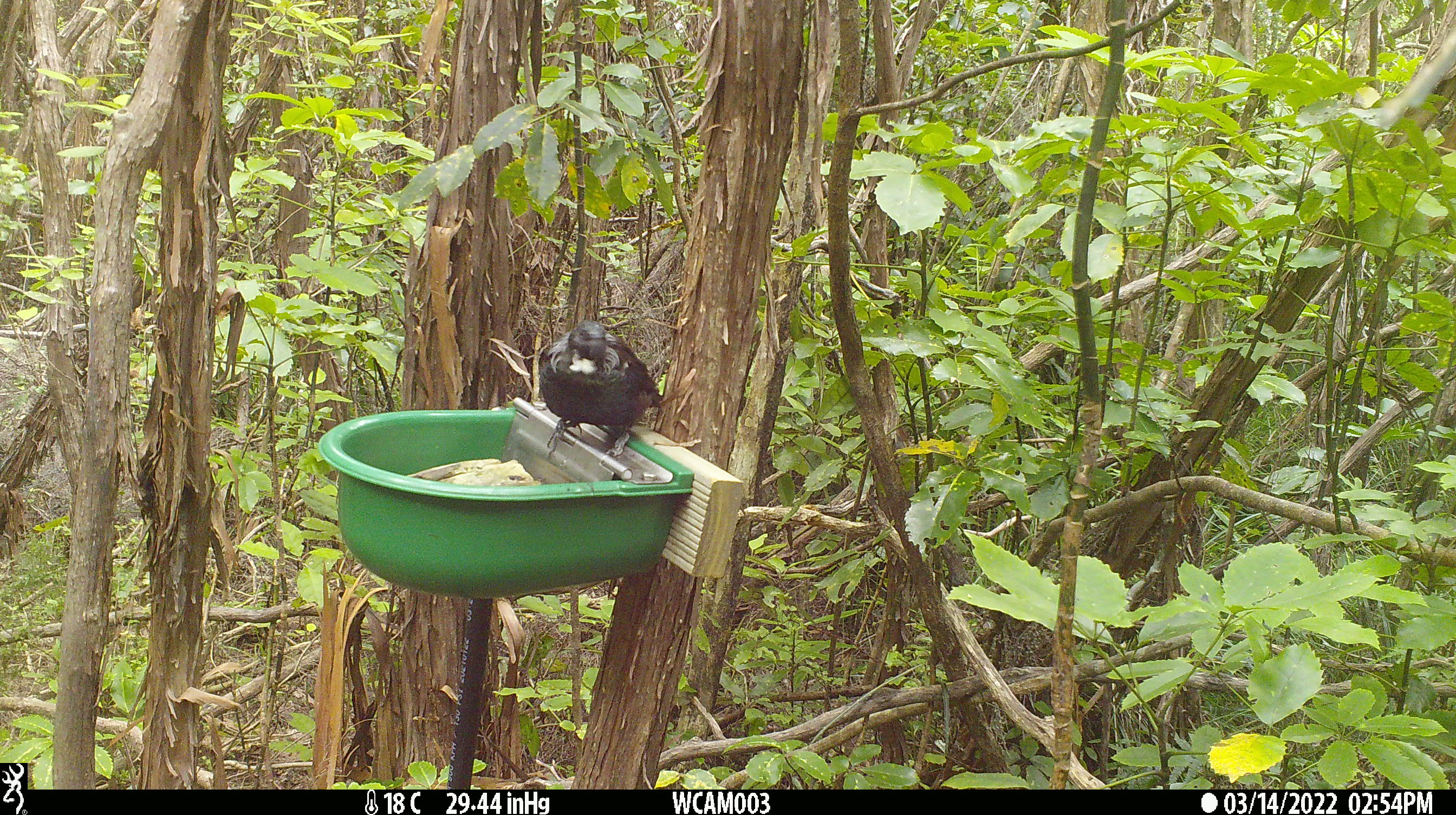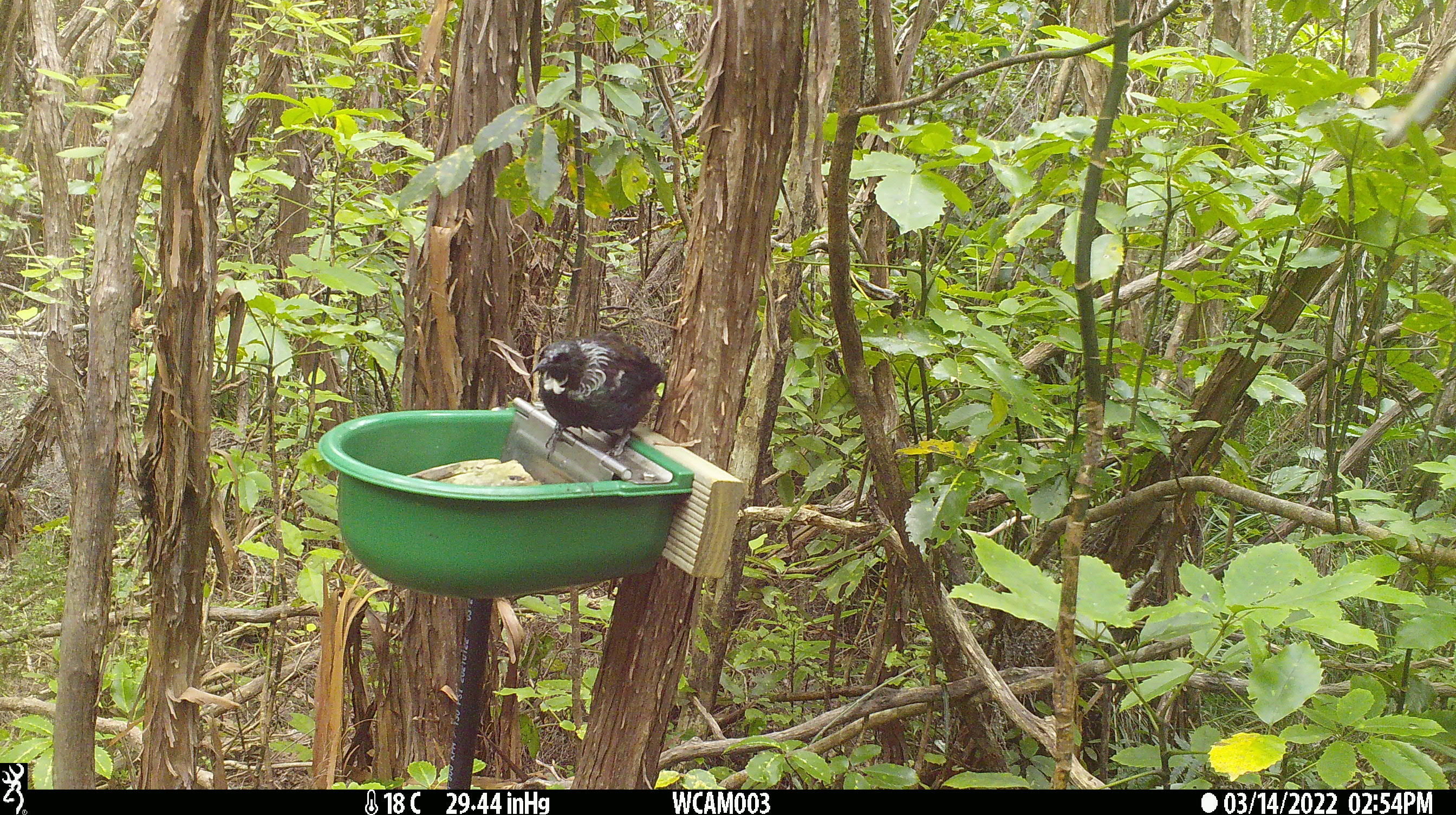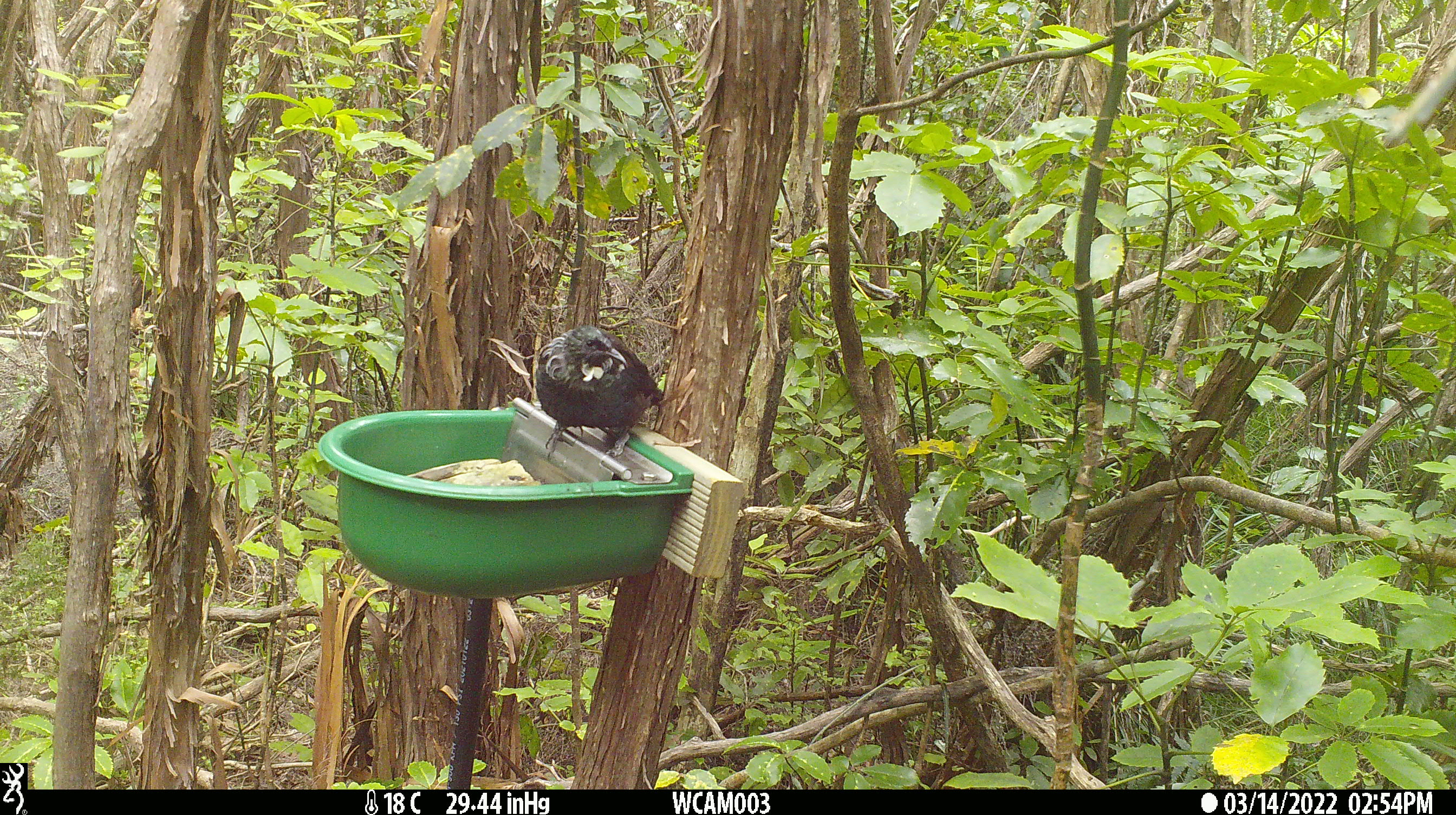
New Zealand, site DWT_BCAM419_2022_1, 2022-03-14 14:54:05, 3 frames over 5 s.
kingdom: Animalia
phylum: Chordata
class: Aves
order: Passeriformes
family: Meliphagidae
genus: Prosthemadera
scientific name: Prosthemadera novaeseelandiae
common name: tui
Tui (Prosthemadera novaeseelandiae).